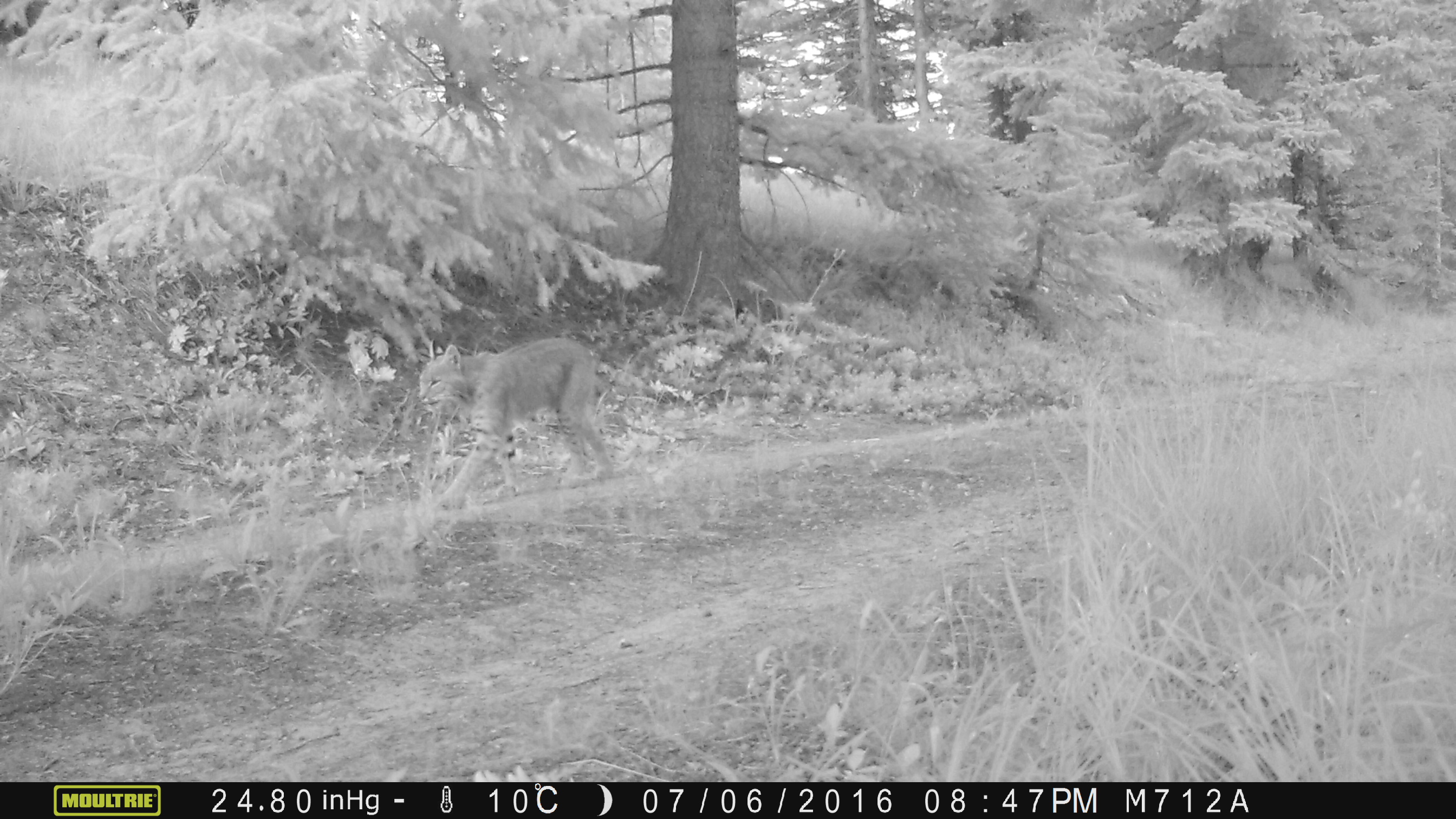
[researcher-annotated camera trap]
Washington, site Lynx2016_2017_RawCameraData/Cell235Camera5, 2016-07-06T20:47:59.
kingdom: Animalia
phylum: Chordata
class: Mammalia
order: Carnivora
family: Felidae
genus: Lynx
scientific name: Lynx rufus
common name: bobcat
Lynx rufus (bobcat). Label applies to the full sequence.